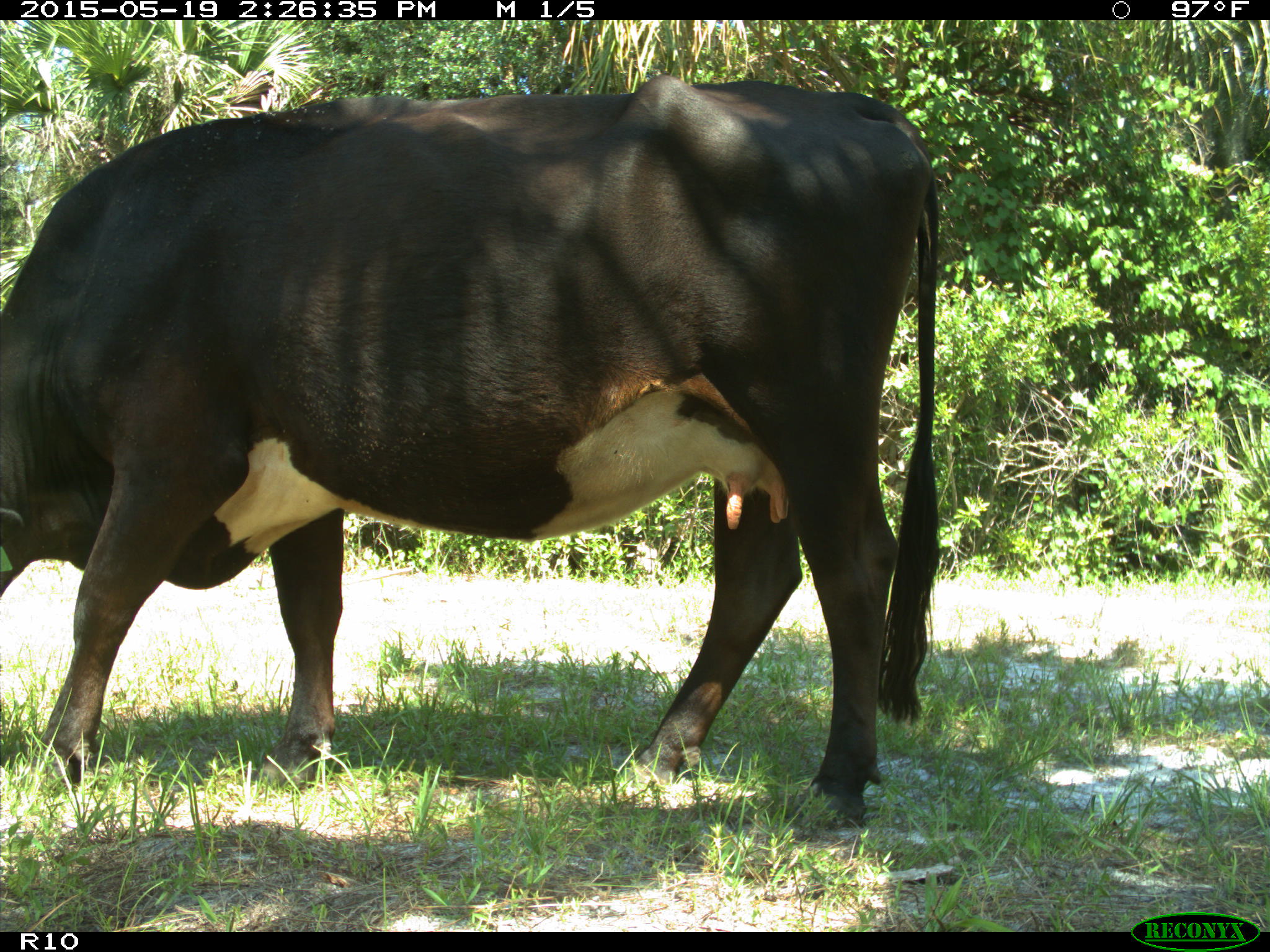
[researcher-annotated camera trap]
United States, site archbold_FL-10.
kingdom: Animalia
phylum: Chordata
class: Mammalia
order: Artiodactyla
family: Bovidae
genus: Bos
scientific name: Bos taurus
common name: domestic cow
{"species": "Bos taurus (domestic cow)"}